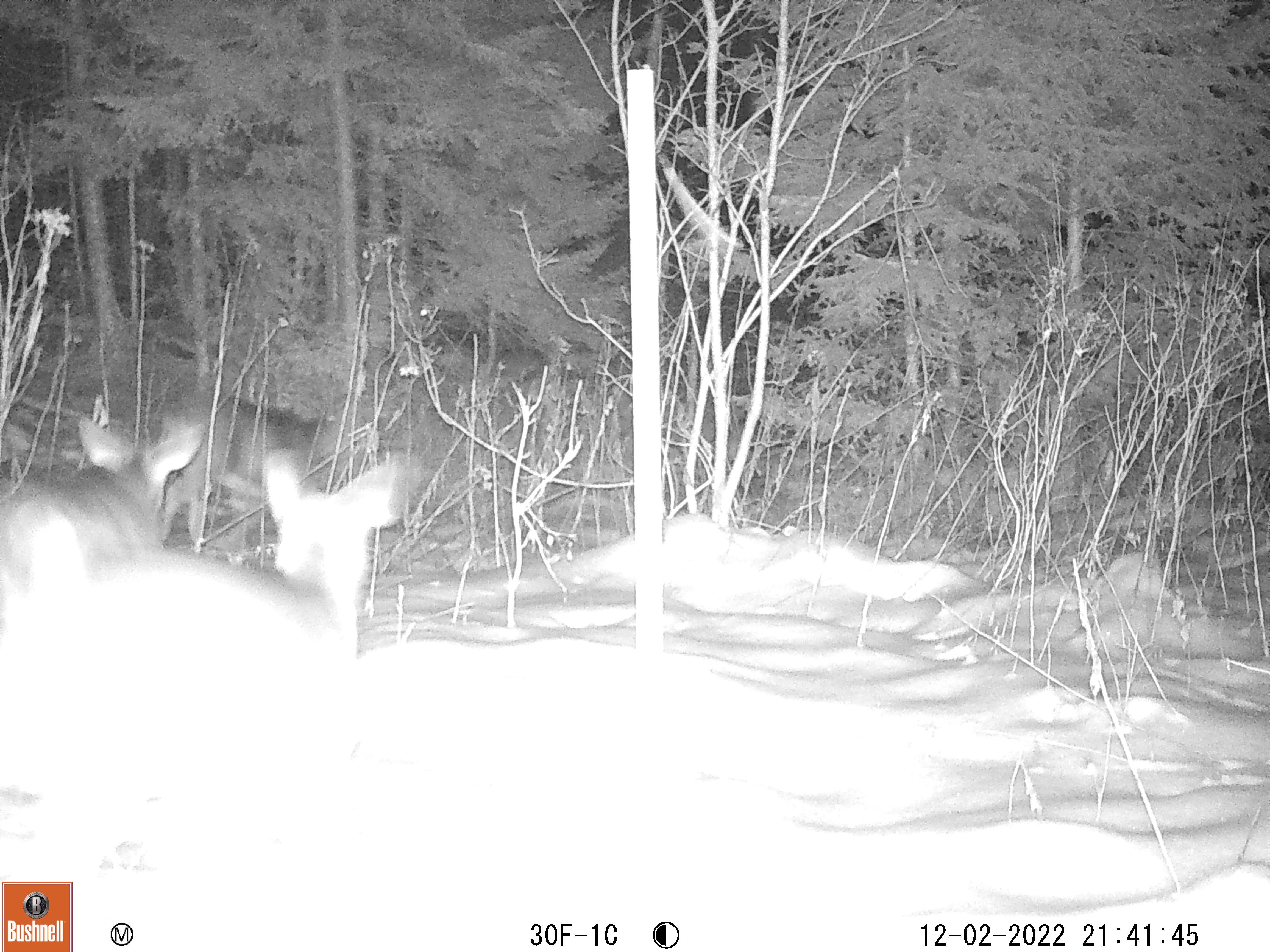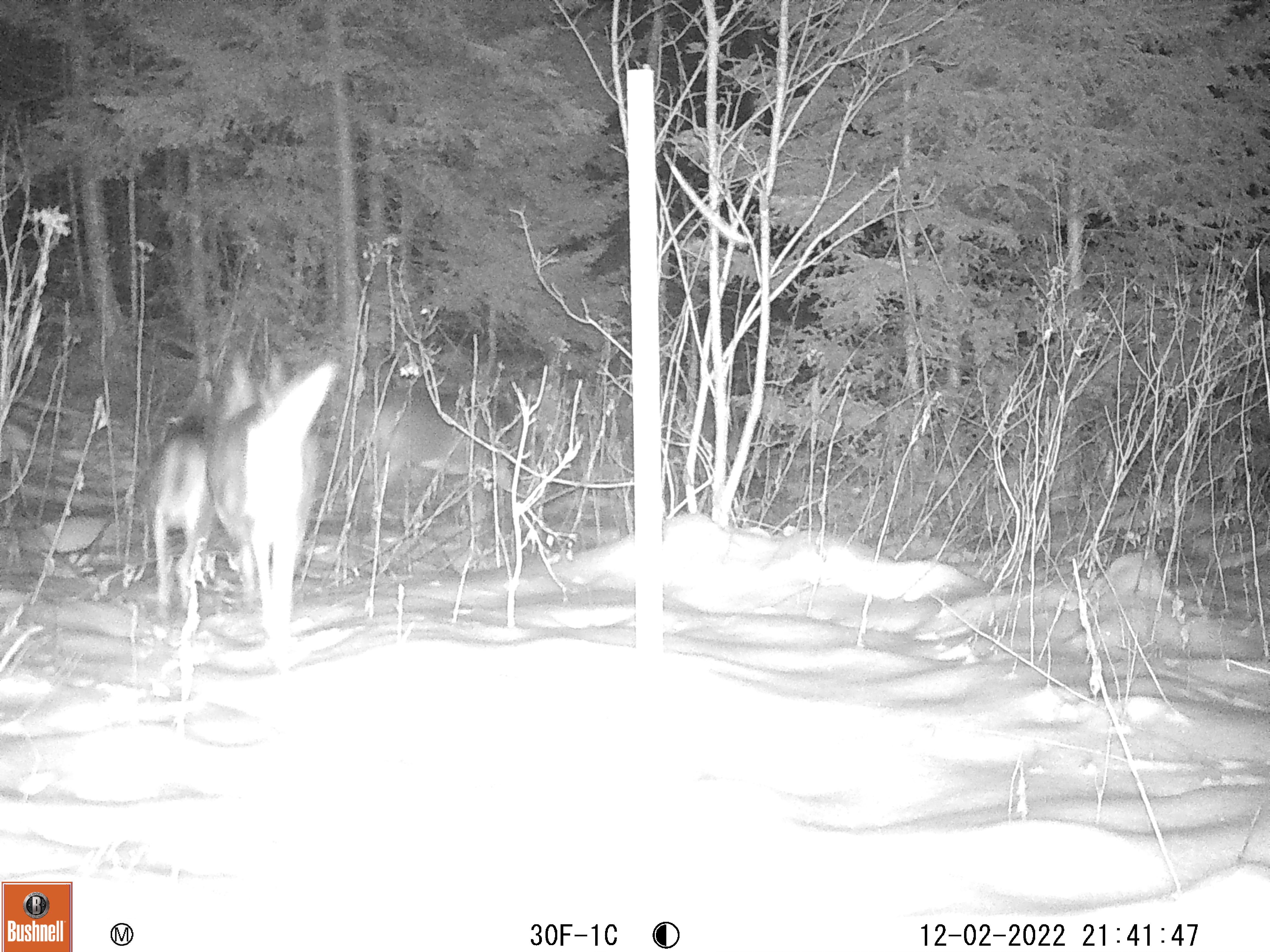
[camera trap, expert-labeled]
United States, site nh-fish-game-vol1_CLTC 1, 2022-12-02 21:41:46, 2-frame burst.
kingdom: Animalia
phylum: Chordata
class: Mammalia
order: Artiodactyla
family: Cervidae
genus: Odocoileus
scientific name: Odocoileus virginianus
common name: white-tailed deer